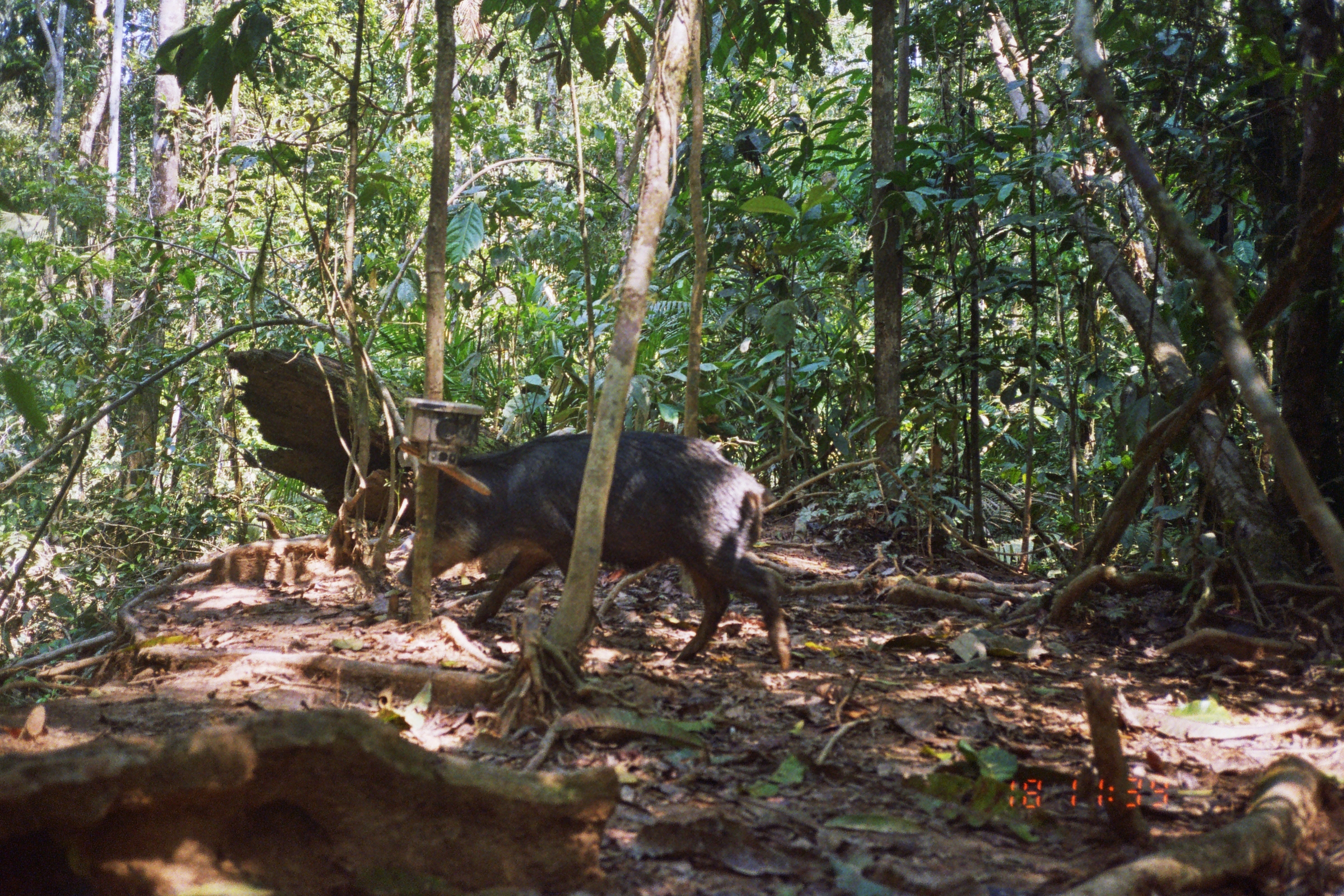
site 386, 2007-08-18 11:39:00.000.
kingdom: Animalia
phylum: Chordata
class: Mammalia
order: Artiodactyla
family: Tayassuidae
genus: Tayassu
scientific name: Tayassu pecari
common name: white-lipped peccary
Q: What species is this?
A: Tayassu pecari (white-lipped peccary).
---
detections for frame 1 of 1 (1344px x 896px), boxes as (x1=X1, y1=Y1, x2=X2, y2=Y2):
tayassu pecari: (x1=394, y1=426, x2=793, y2=672)